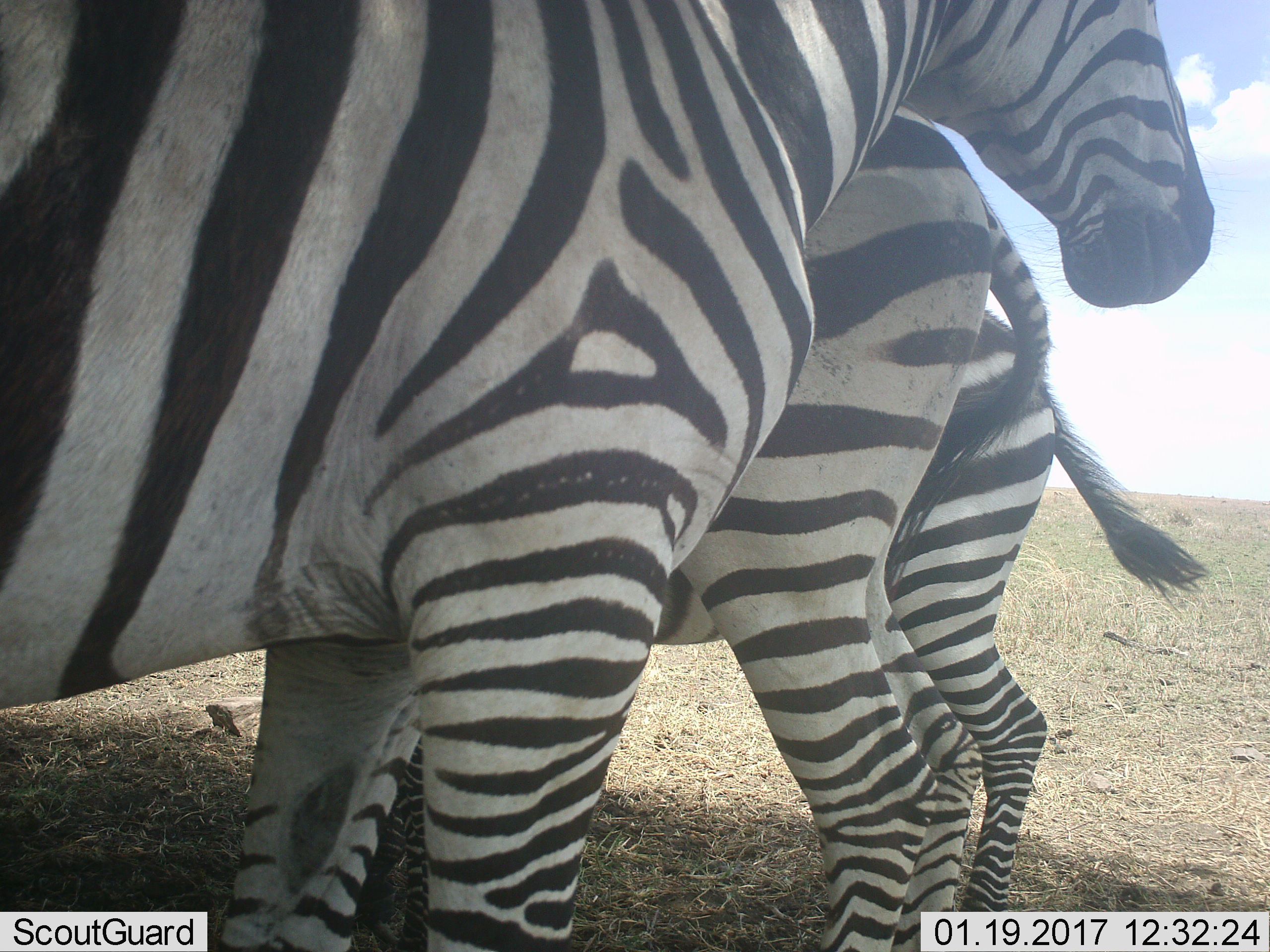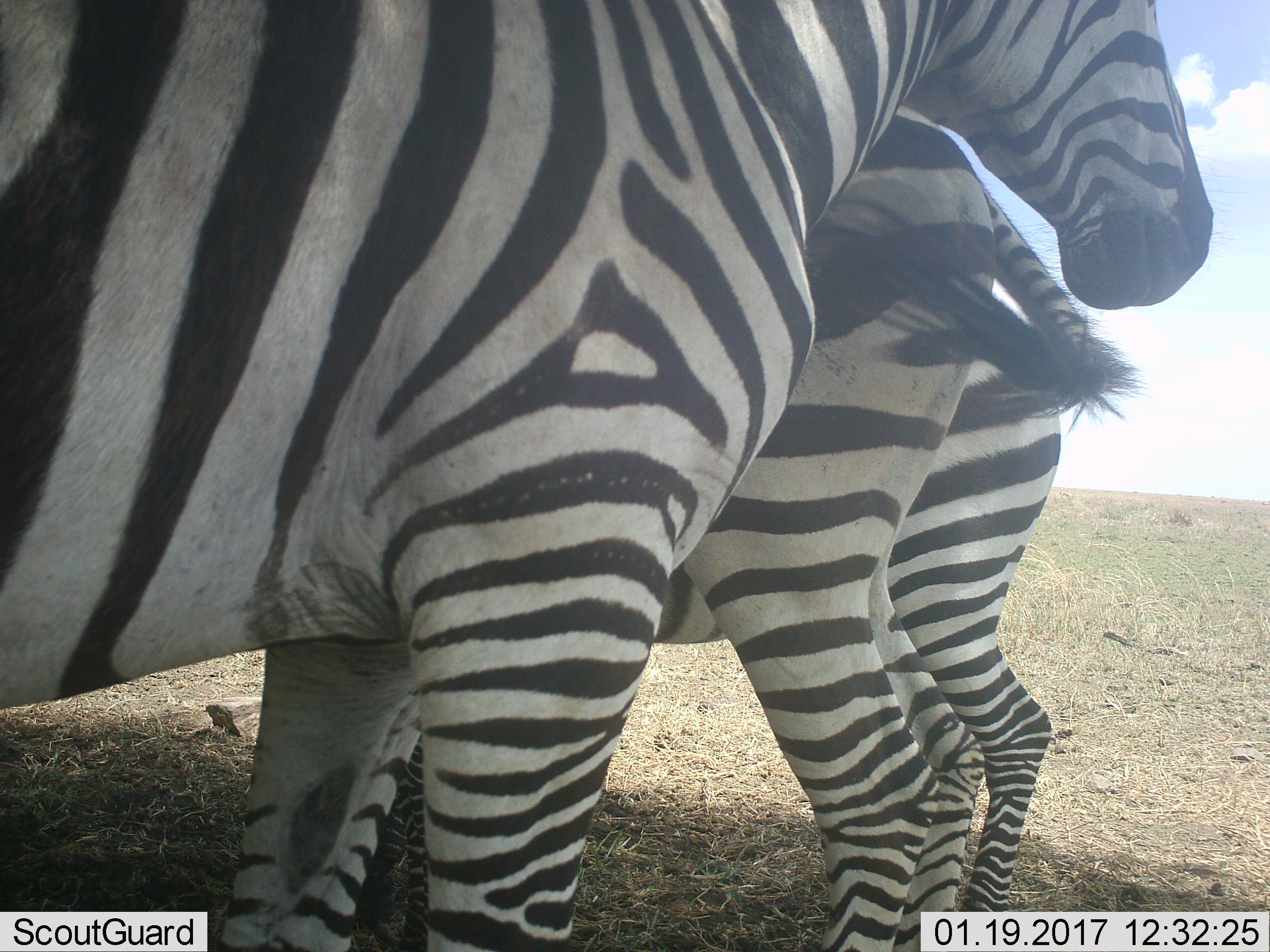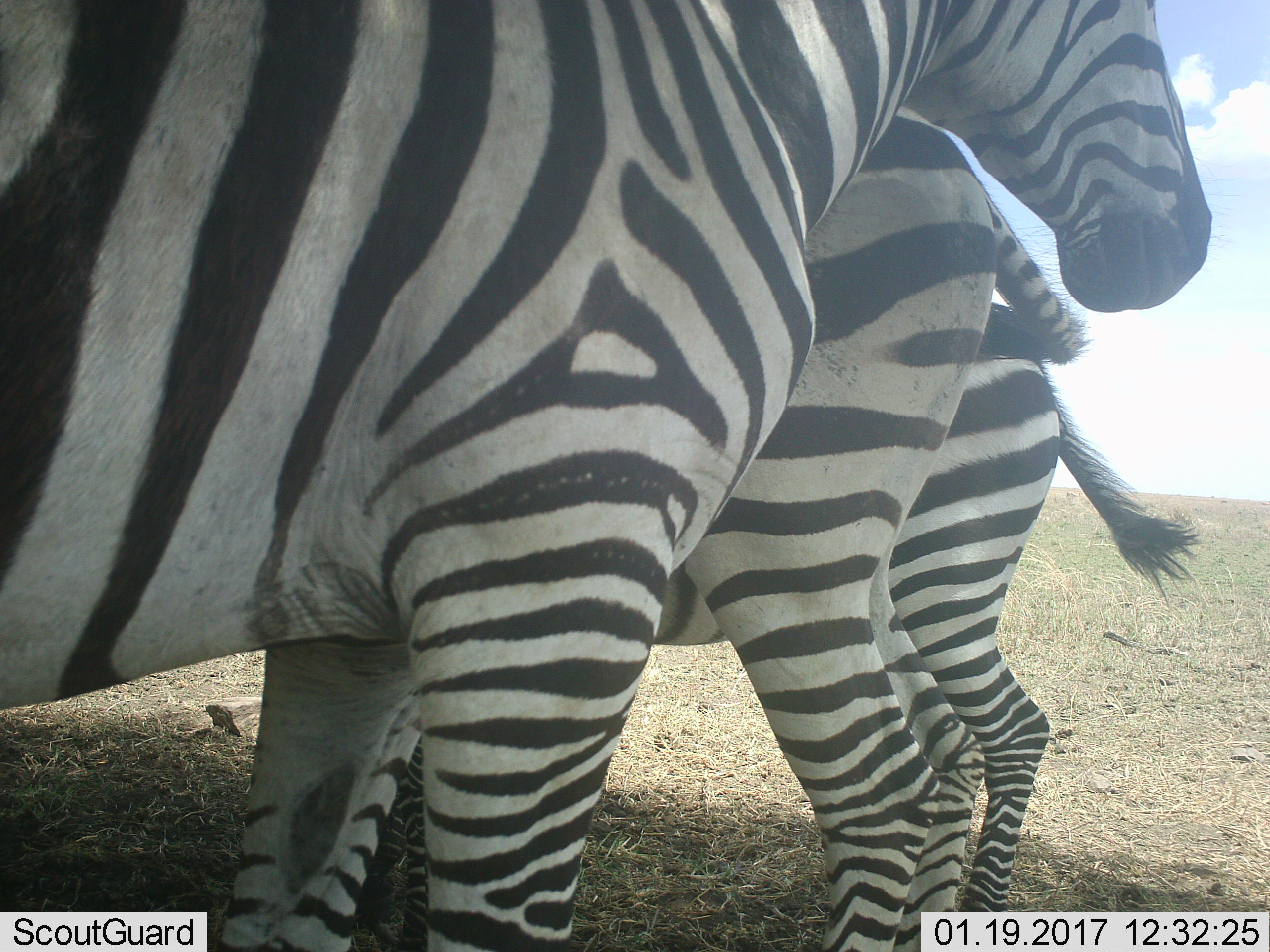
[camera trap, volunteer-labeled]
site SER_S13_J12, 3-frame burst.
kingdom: Animalia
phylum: Chordata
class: Mammalia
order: Perissodactyla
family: Equidae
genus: Equus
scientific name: Equus quagga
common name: plains zebra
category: zebraplains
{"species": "zebraplains (plains zebra) (Equus quagga)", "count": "3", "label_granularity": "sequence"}